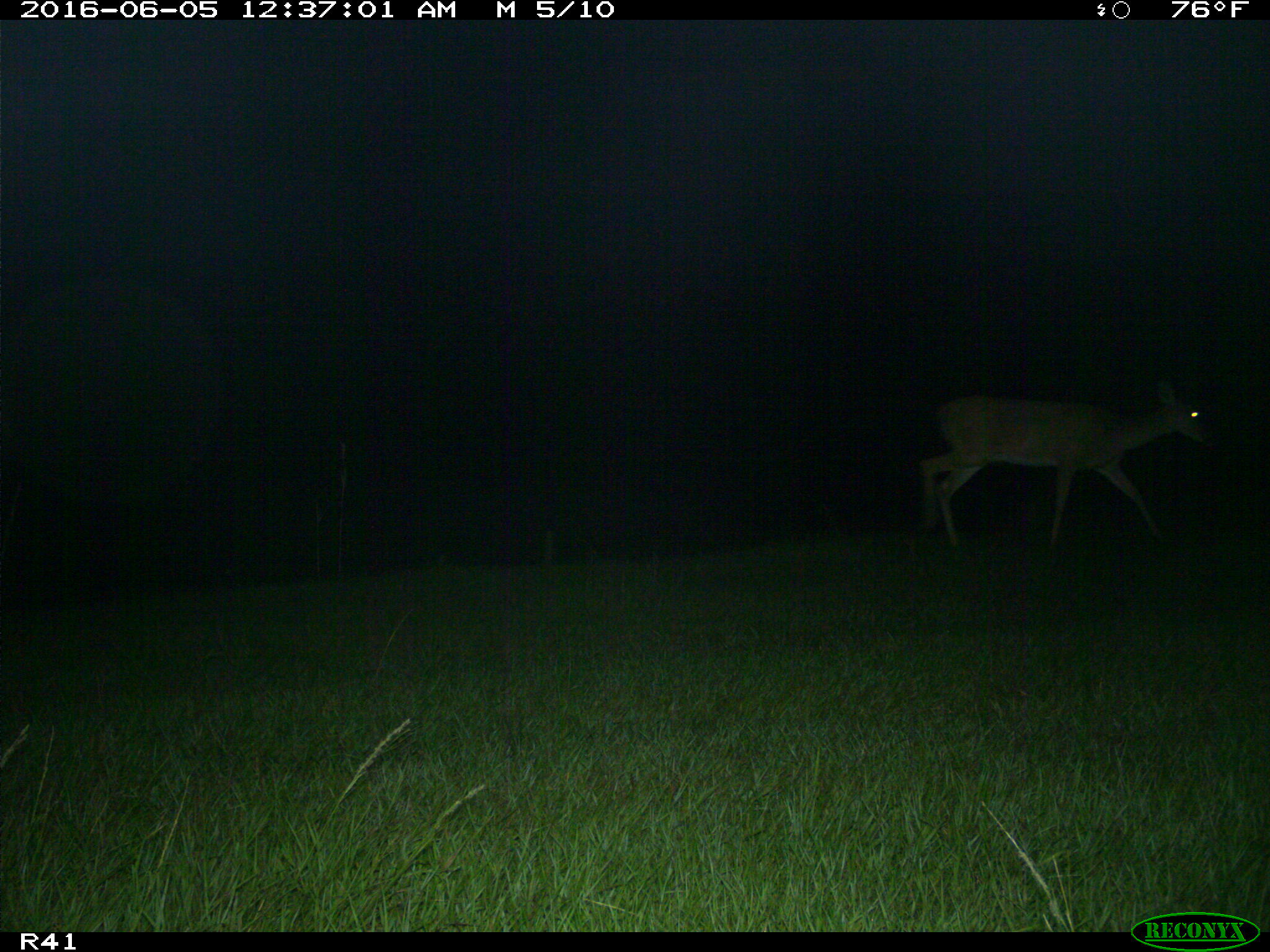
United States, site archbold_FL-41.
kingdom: Animalia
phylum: Chordata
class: Mammalia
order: Artiodactyla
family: Cervidae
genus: Odocoileus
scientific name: Odocoileus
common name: deer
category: unidentified deer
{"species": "unidentified deer (deer) (Odocoileus)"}